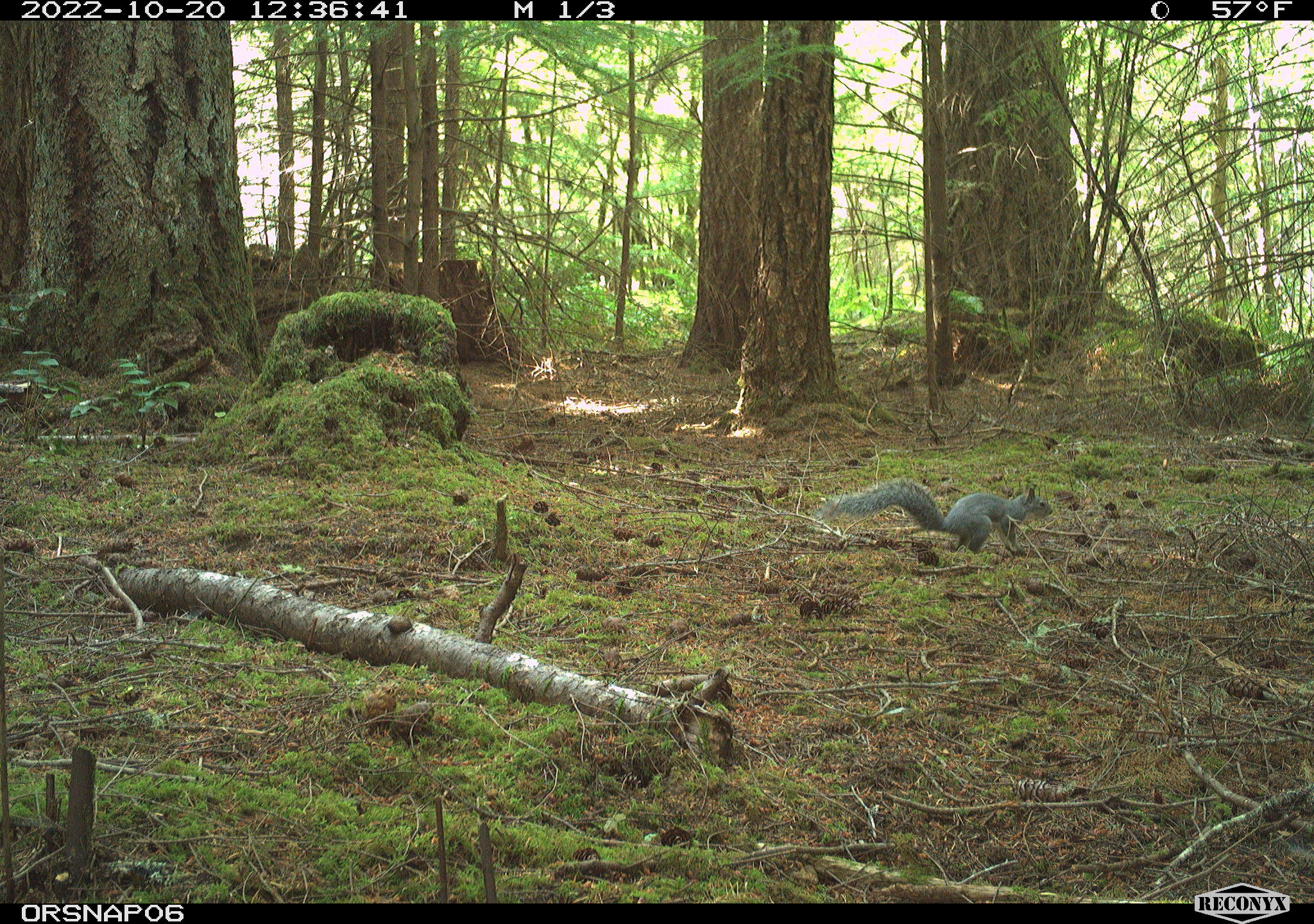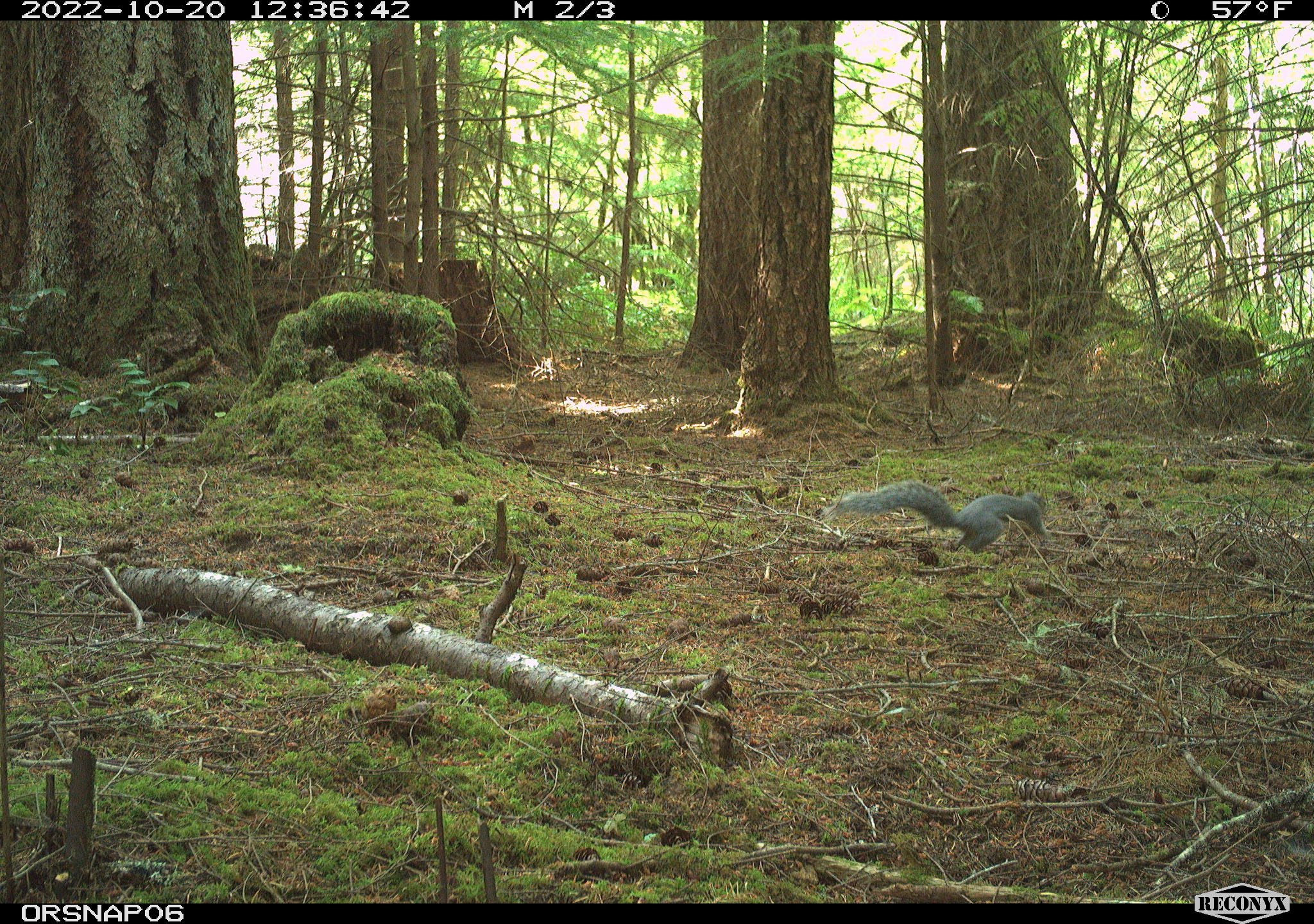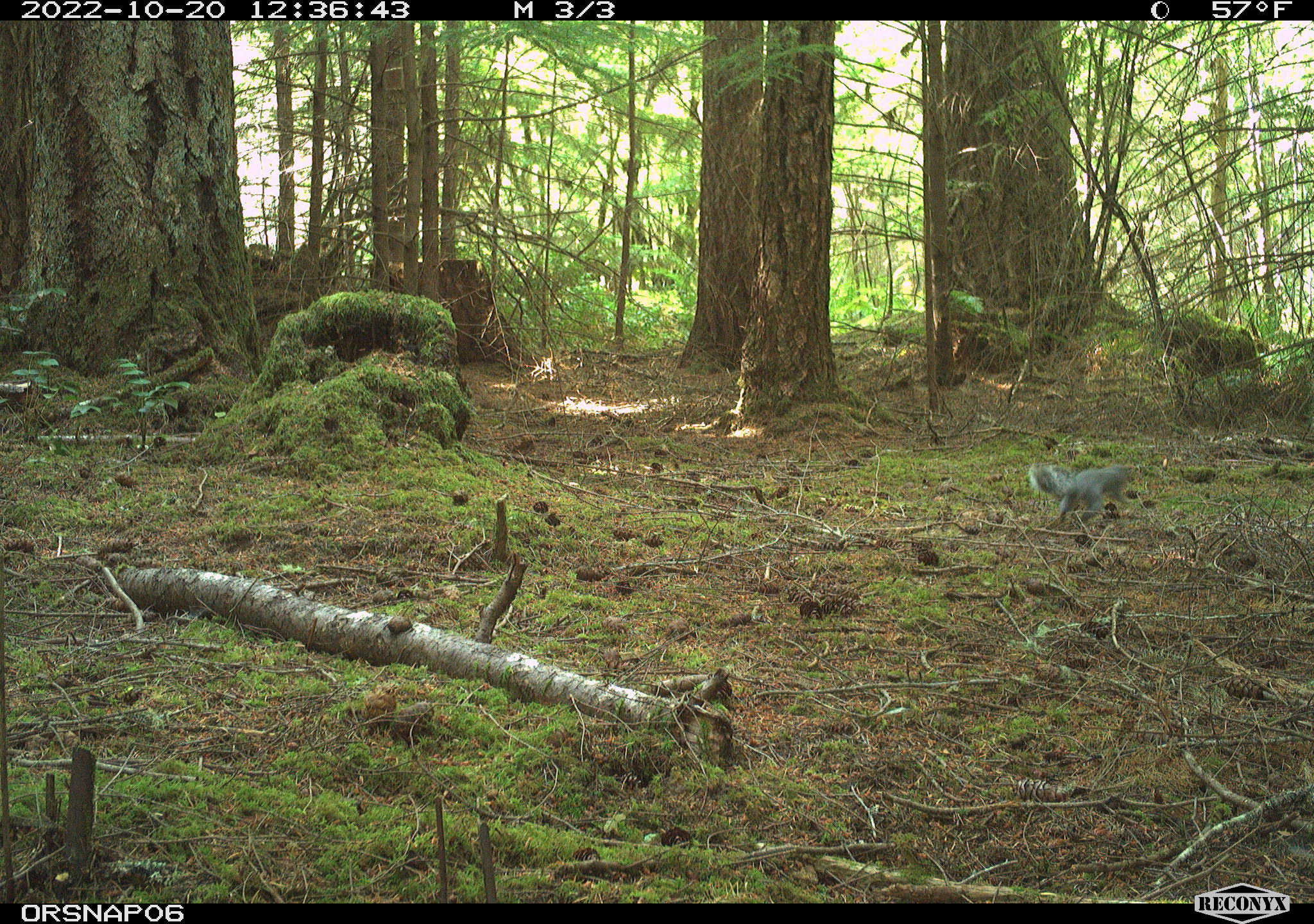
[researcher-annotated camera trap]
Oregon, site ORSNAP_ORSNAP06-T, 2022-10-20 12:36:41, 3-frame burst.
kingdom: Animalia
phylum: Chordata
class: Mammalia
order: Rodentia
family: Sciuridae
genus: Sciurus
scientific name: Sciurus griseus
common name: western gray squirrel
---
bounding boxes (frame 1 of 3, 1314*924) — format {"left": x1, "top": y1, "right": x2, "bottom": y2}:
western gray squirrel: {"left": 824, "top": 471, "right": 1061, "bottom": 567}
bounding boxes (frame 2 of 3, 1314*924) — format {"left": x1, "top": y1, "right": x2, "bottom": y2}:
western gray squirrel: {"left": 830, "top": 475, "right": 1057, "bottom": 557}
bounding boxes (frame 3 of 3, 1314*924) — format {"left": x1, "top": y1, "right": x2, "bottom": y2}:
western gray squirrel: {"left": 1020, "top": 450, "right": 1142, "bottom": 529}